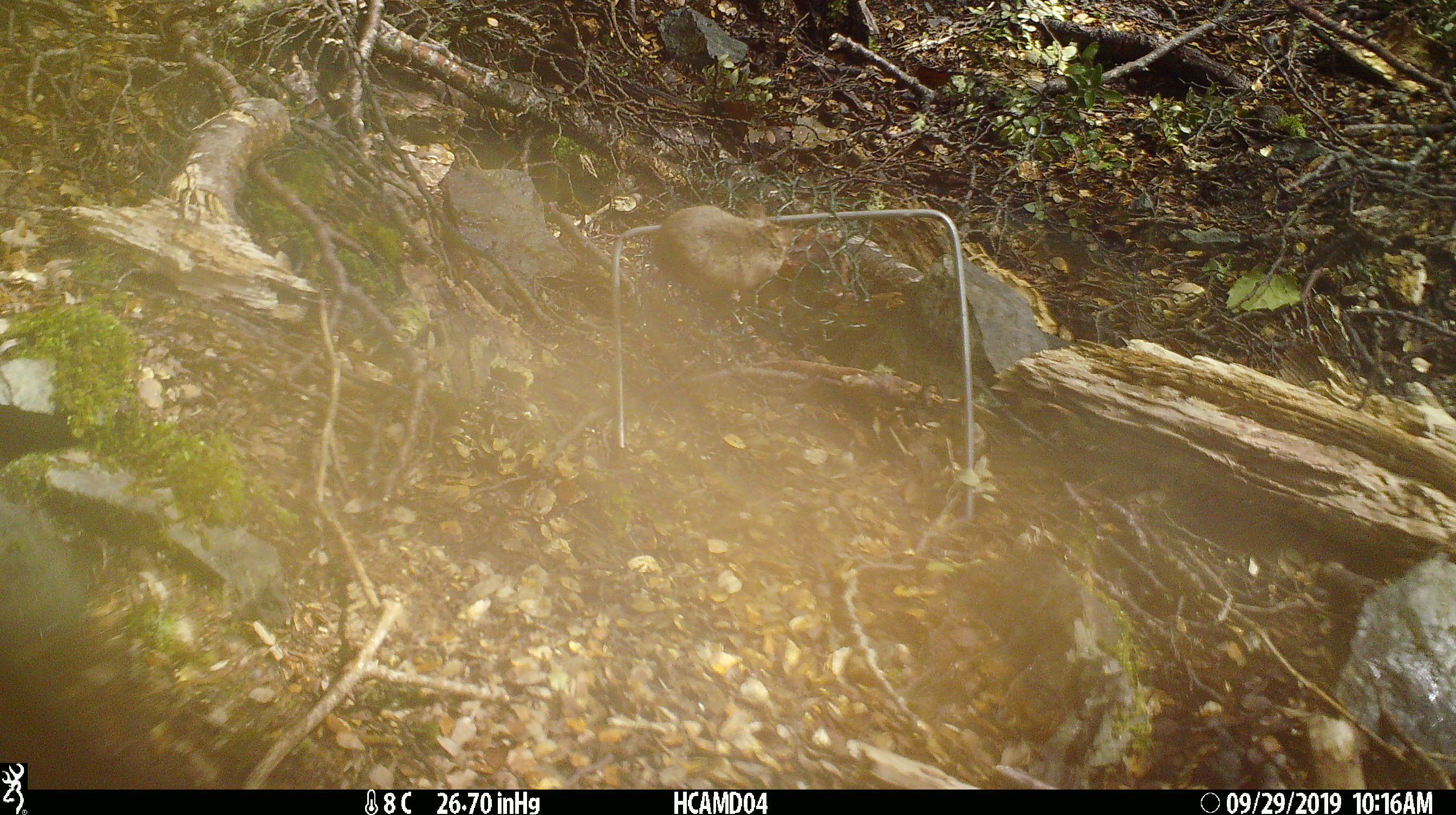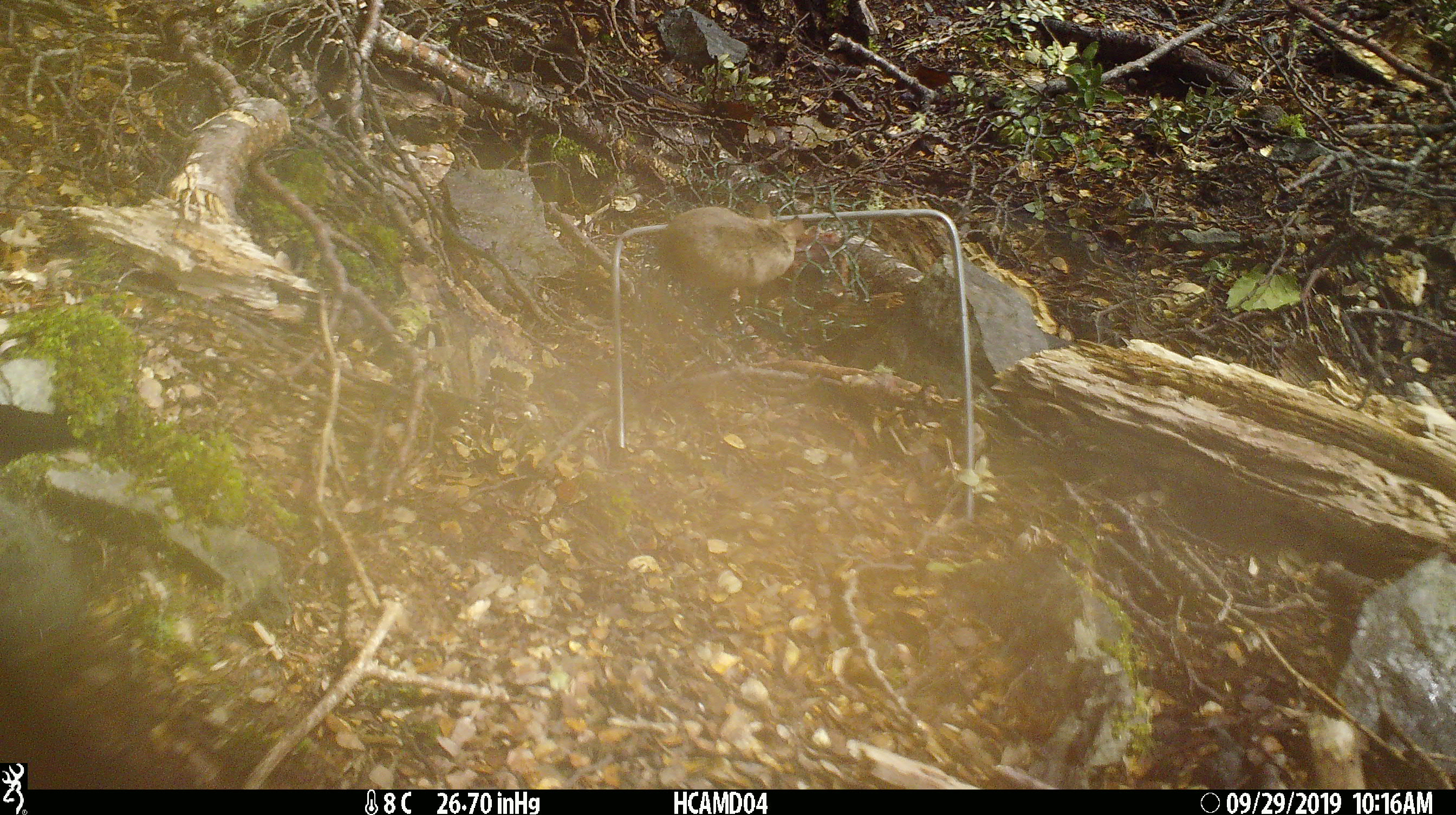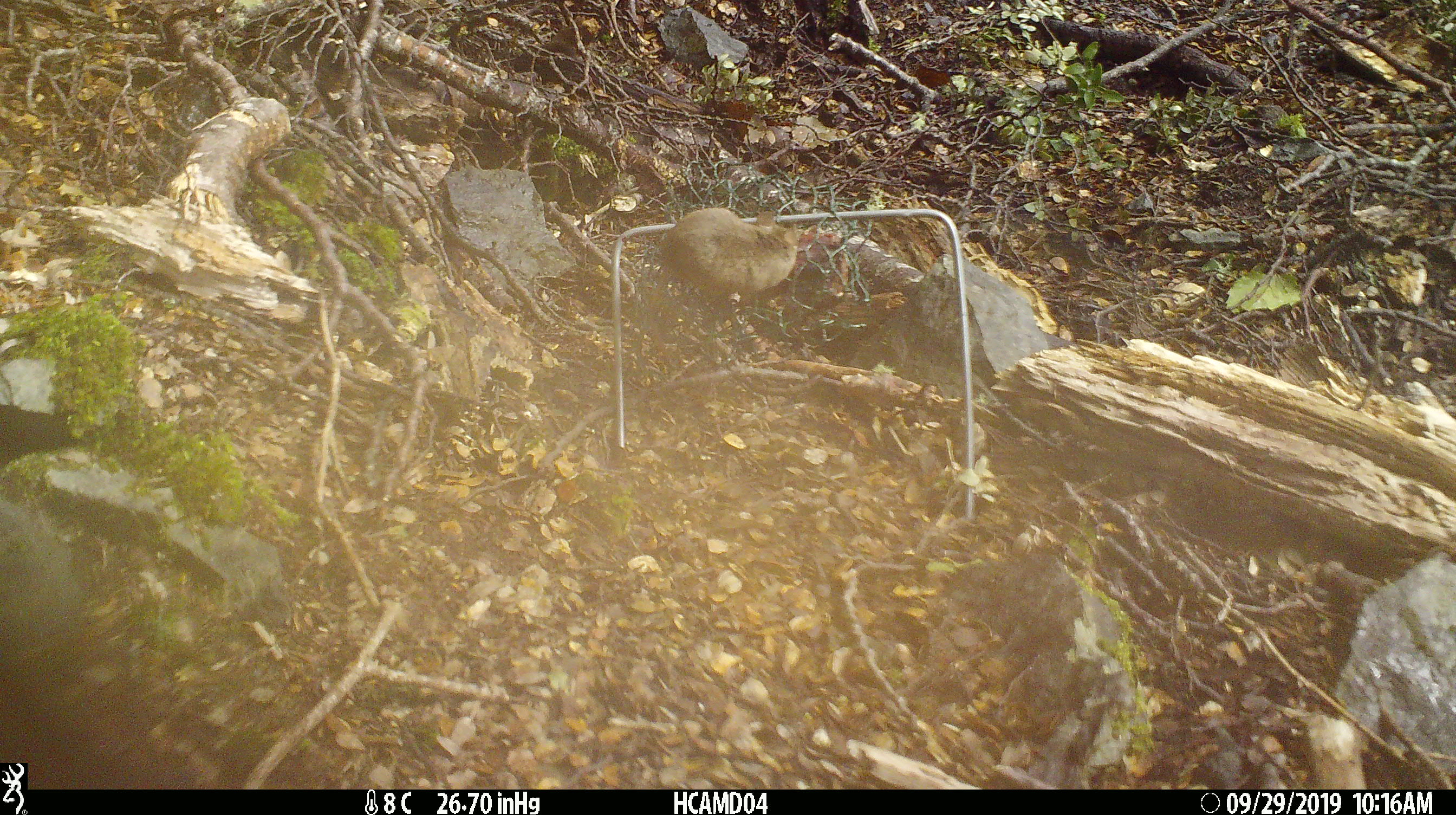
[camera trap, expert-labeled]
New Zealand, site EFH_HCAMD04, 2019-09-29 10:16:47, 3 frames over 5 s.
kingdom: Animalia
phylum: Chordata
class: Mammalia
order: Rodentia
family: Muridae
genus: Mus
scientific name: Mus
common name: mouse